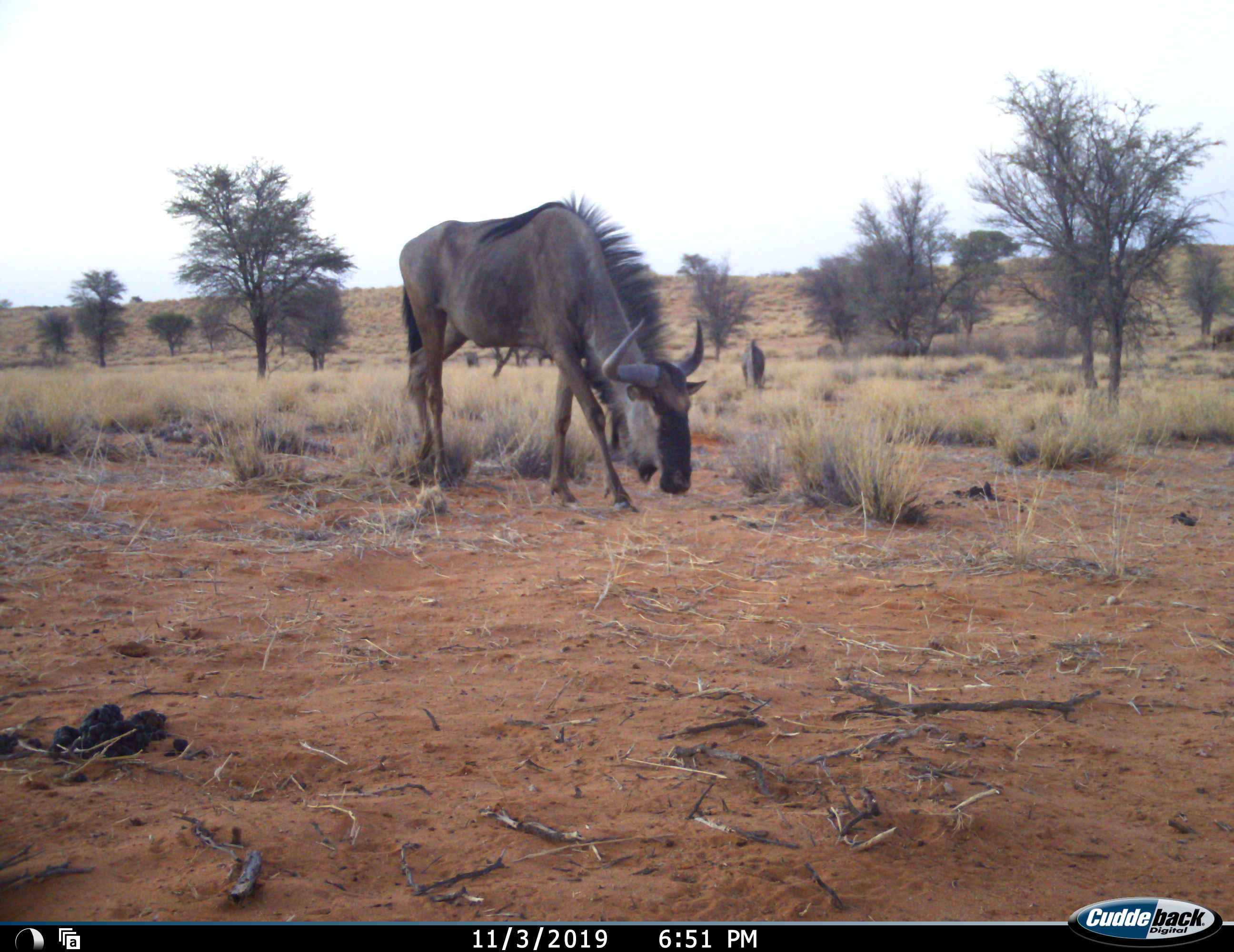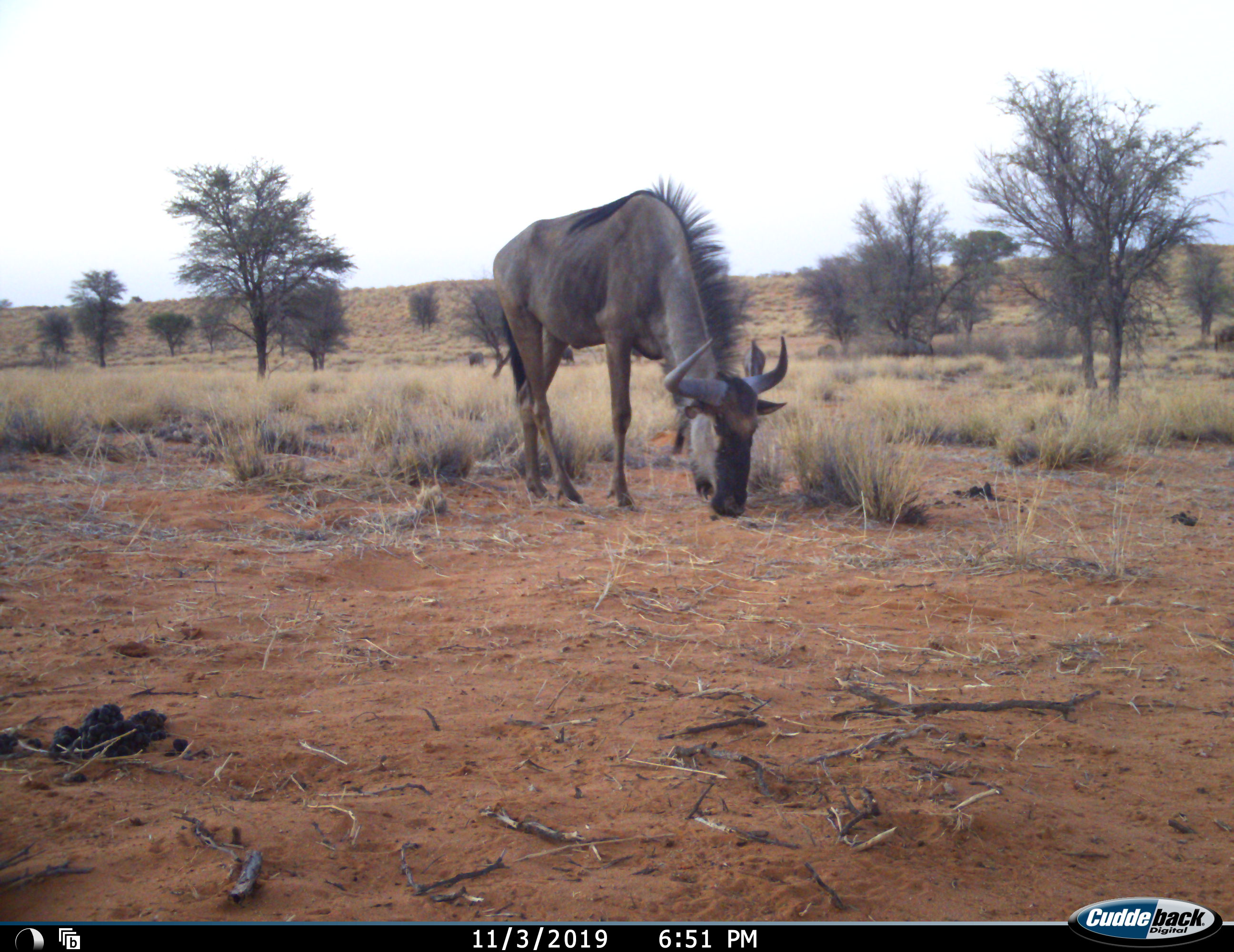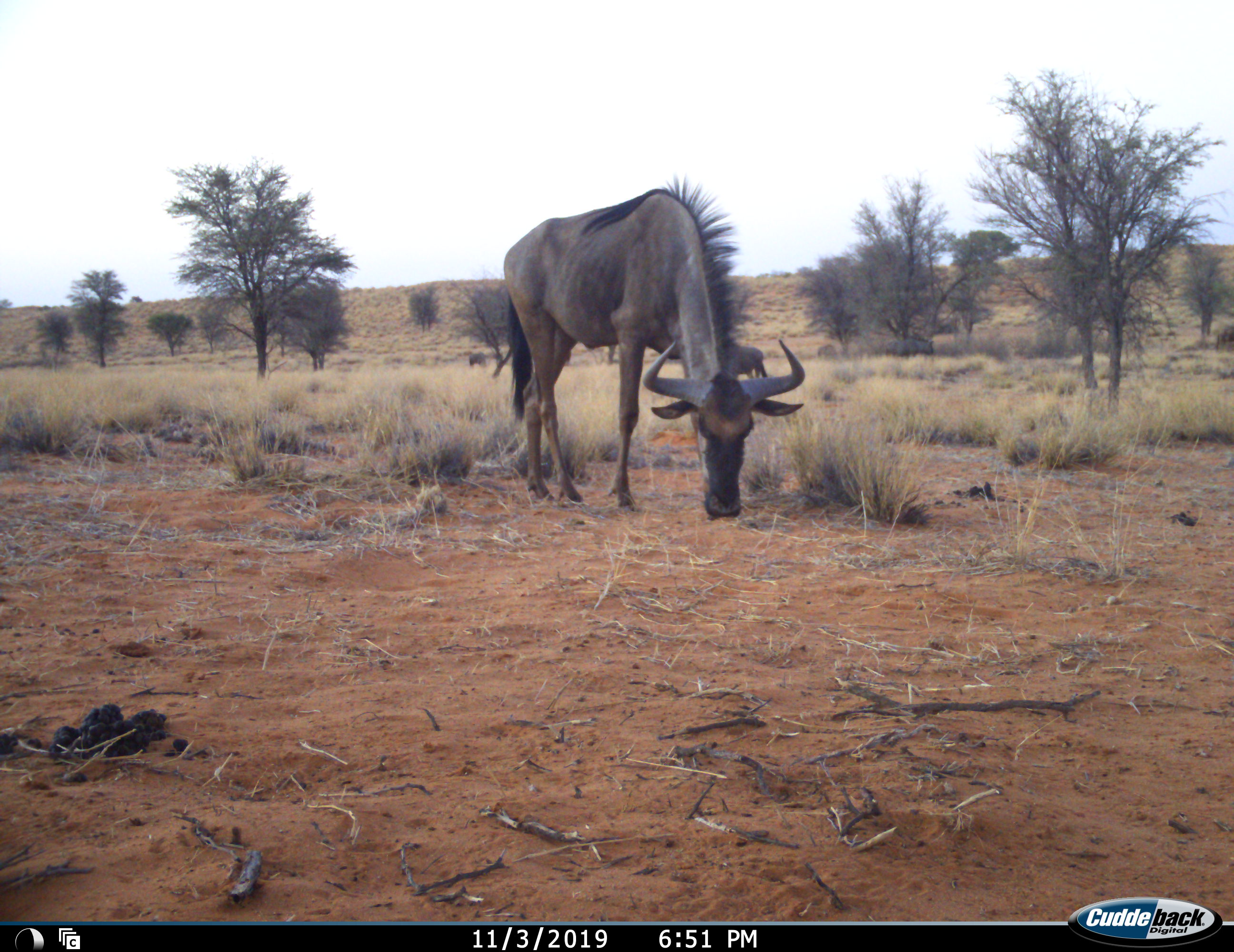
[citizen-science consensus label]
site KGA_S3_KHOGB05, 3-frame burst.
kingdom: Animalia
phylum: Chordata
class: Mammalia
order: Artiodactyla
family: Bovidae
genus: Connochaetes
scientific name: Connochaetes taurinus taurinus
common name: blue wildebeest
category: wildebeestblue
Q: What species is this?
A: Wildebeestblue (blue wildebeest) (Connochaetes taurinus taurinus).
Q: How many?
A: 3.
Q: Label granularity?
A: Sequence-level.